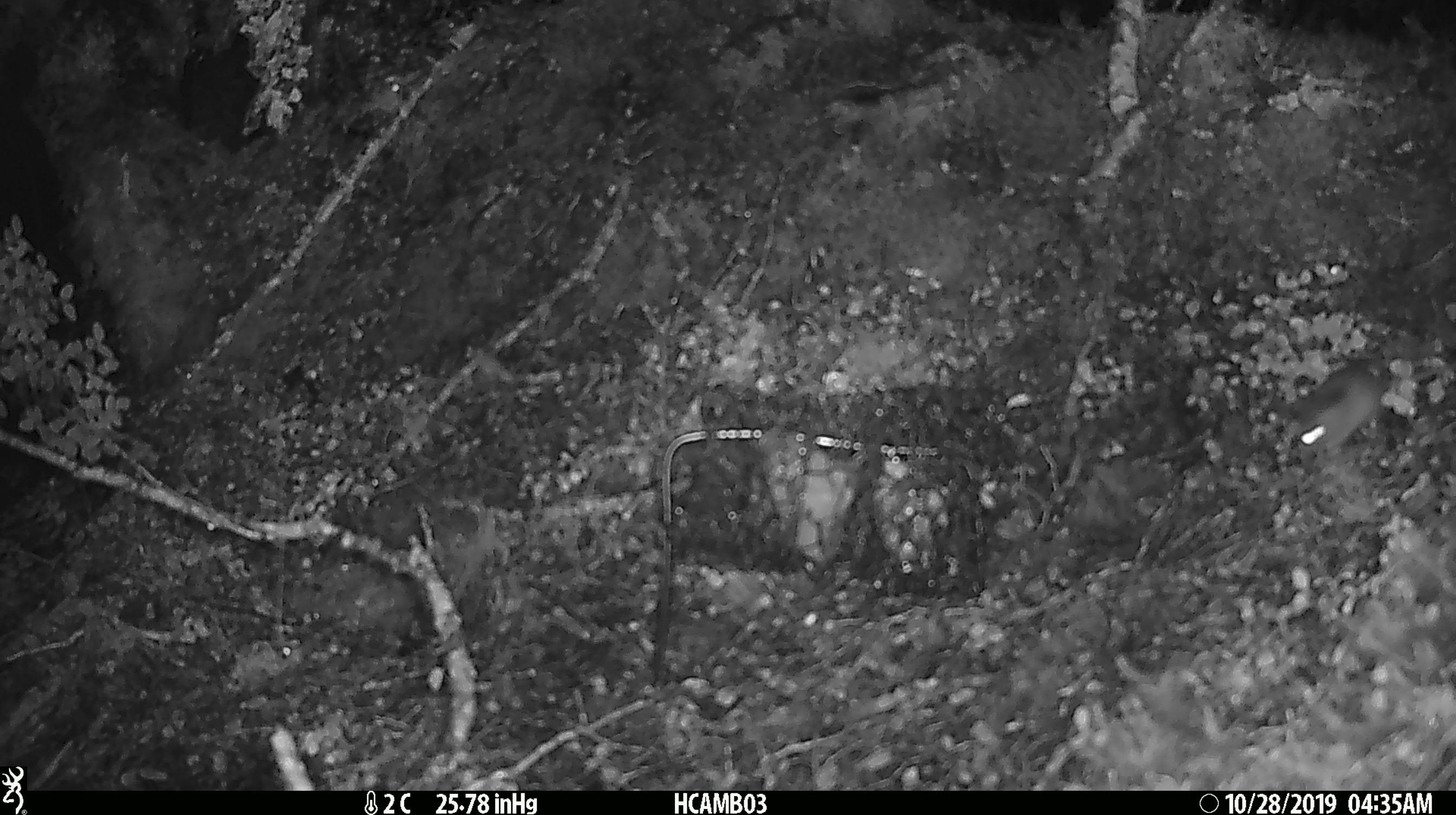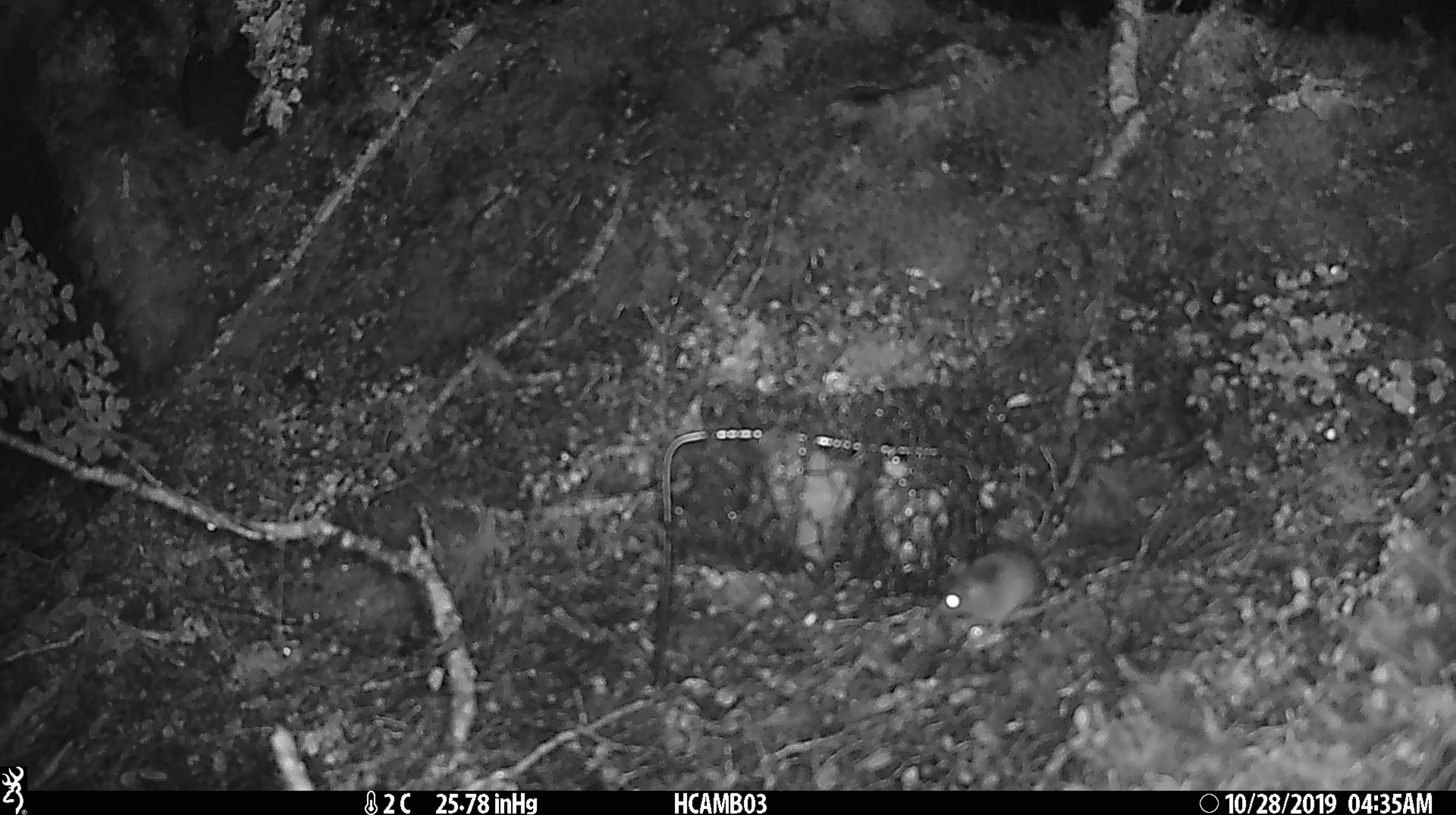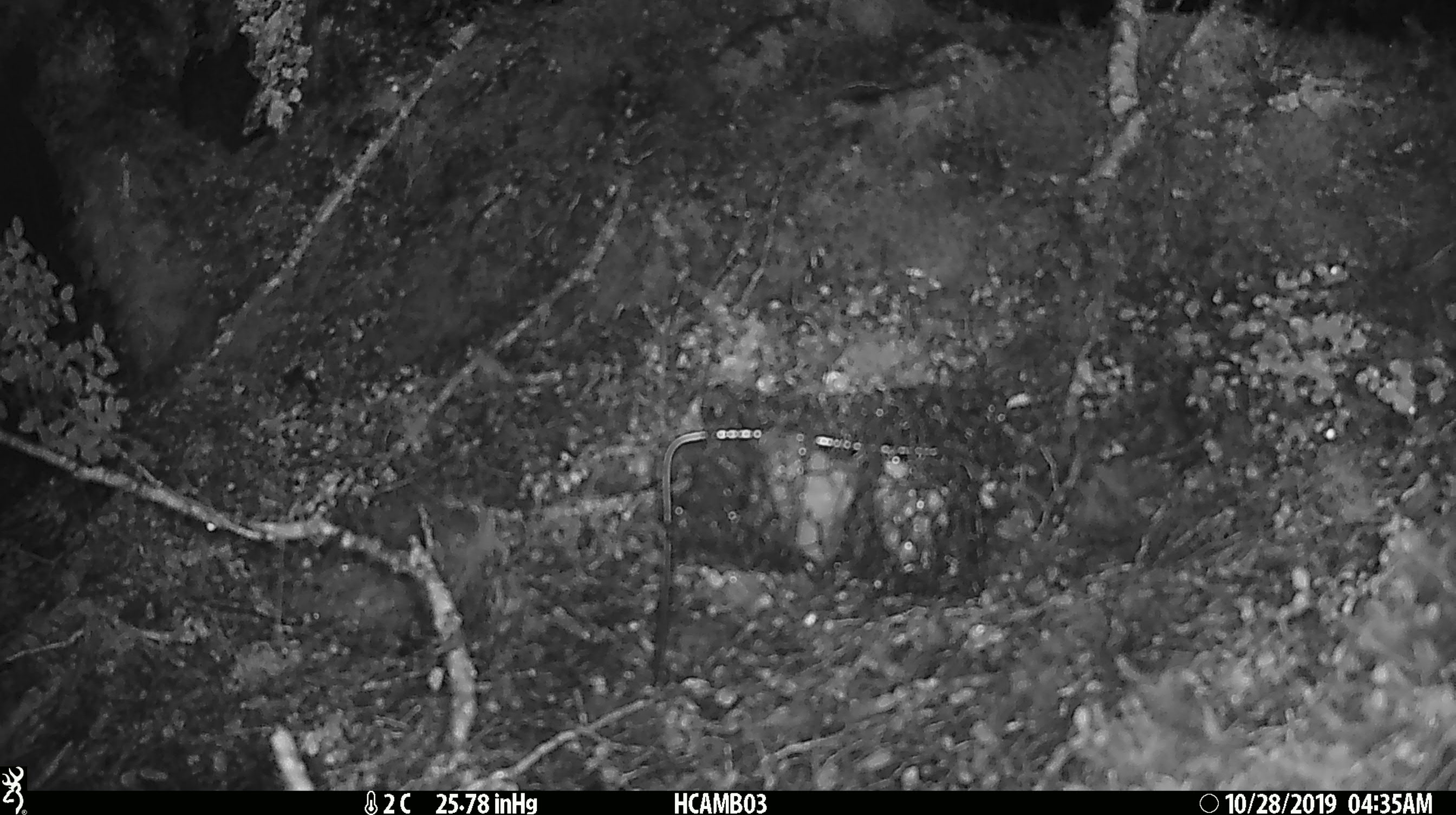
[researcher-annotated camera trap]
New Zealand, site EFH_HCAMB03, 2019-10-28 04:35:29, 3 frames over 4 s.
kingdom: Animalia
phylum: Chordata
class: Mammalia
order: Rodentia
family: Muridae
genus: Mus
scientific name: Mus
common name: mouse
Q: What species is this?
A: Mouse (Mus).